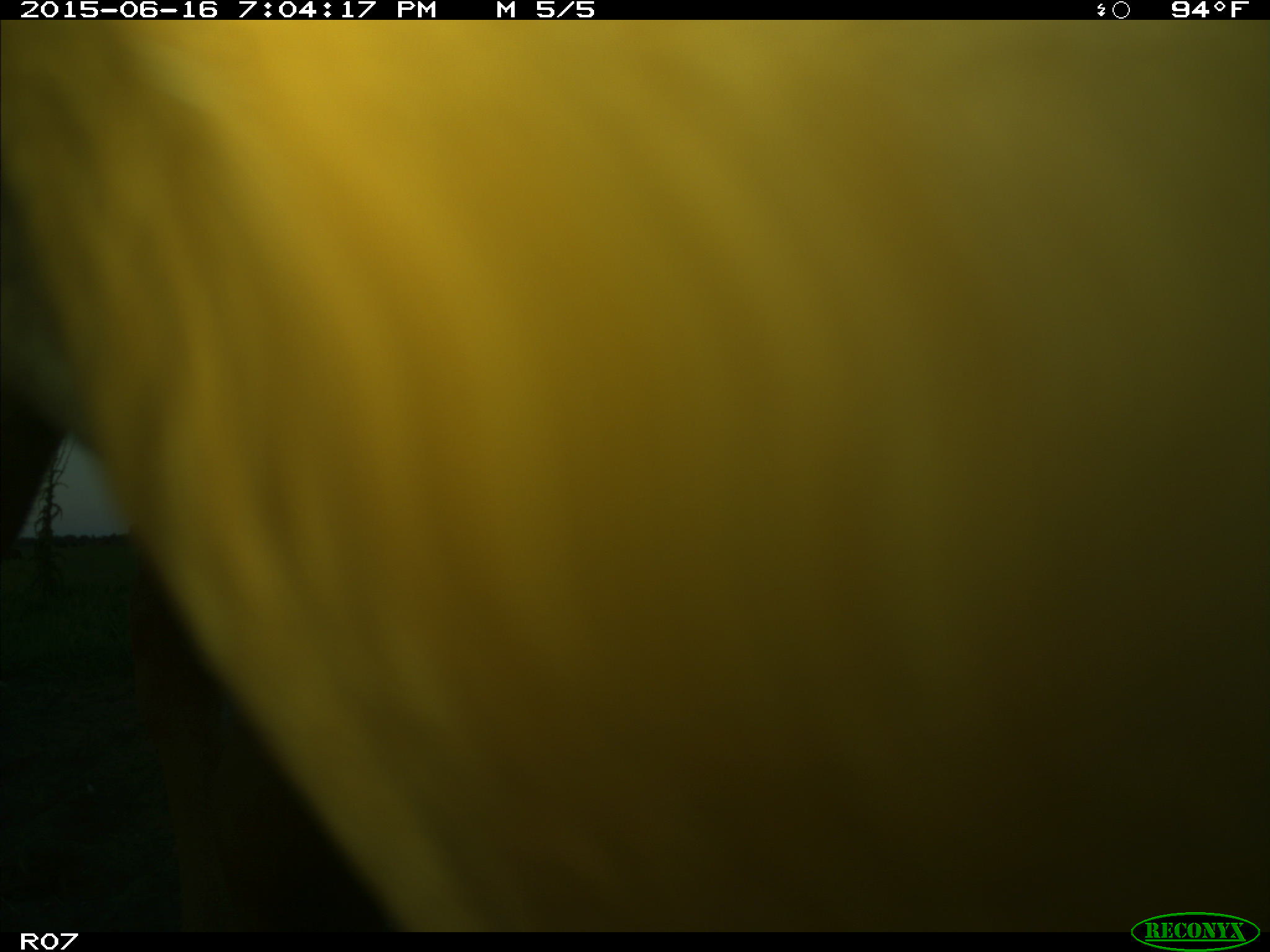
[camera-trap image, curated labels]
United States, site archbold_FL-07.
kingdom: Animalia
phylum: Chordata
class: Mammalia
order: Artiodactyla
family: Bovidae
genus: Bos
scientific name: Bos taurus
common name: domestic cow